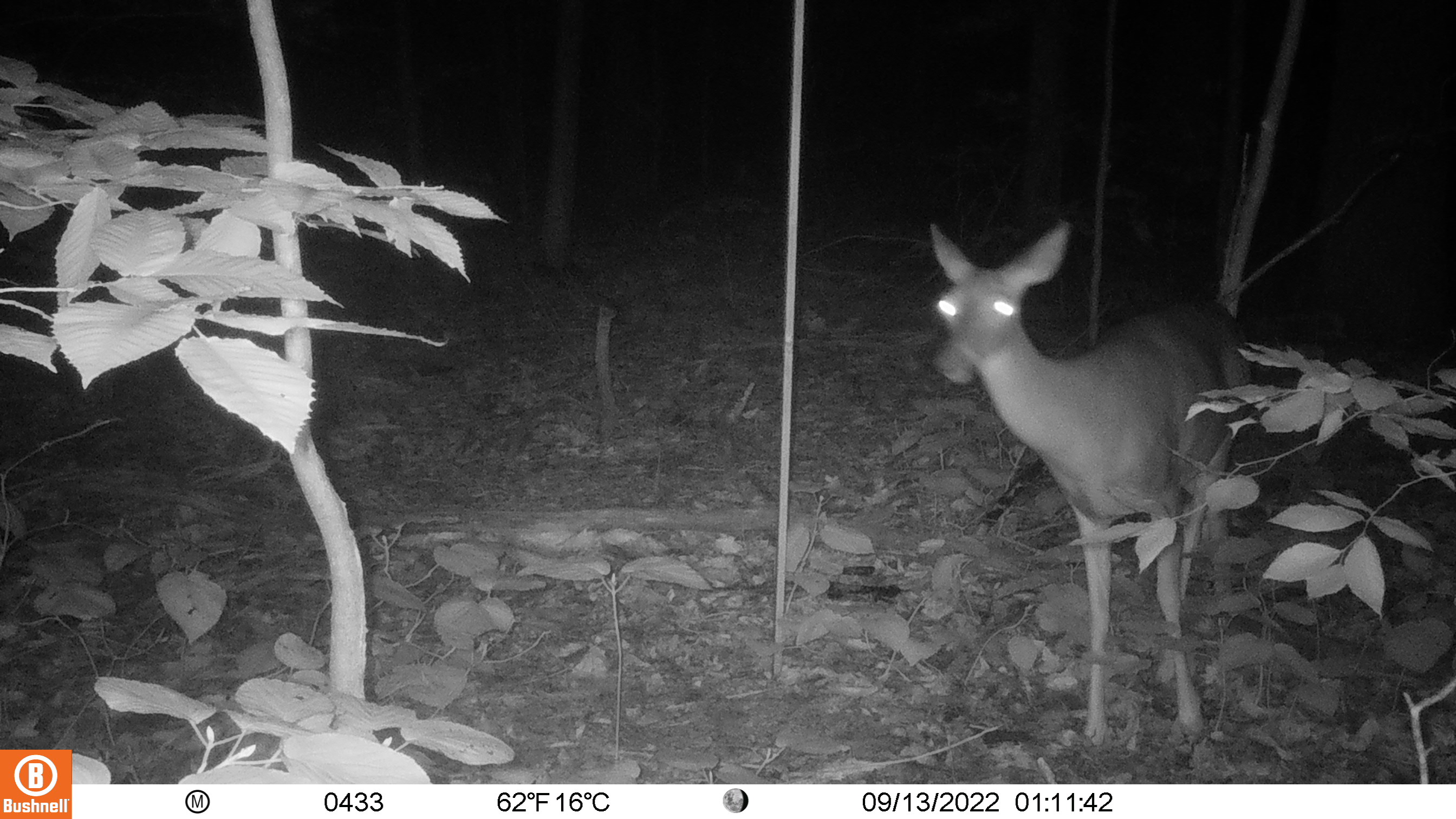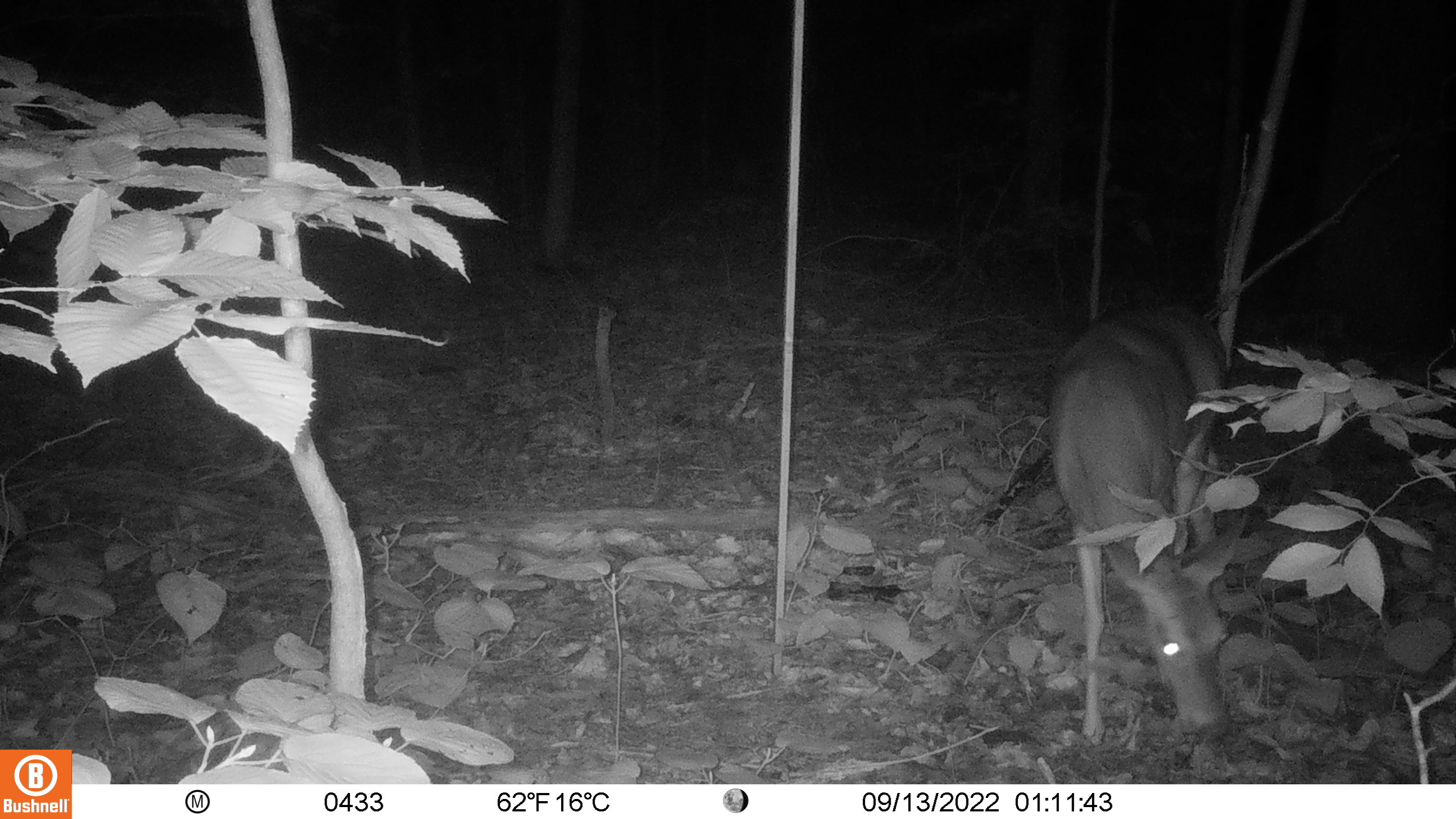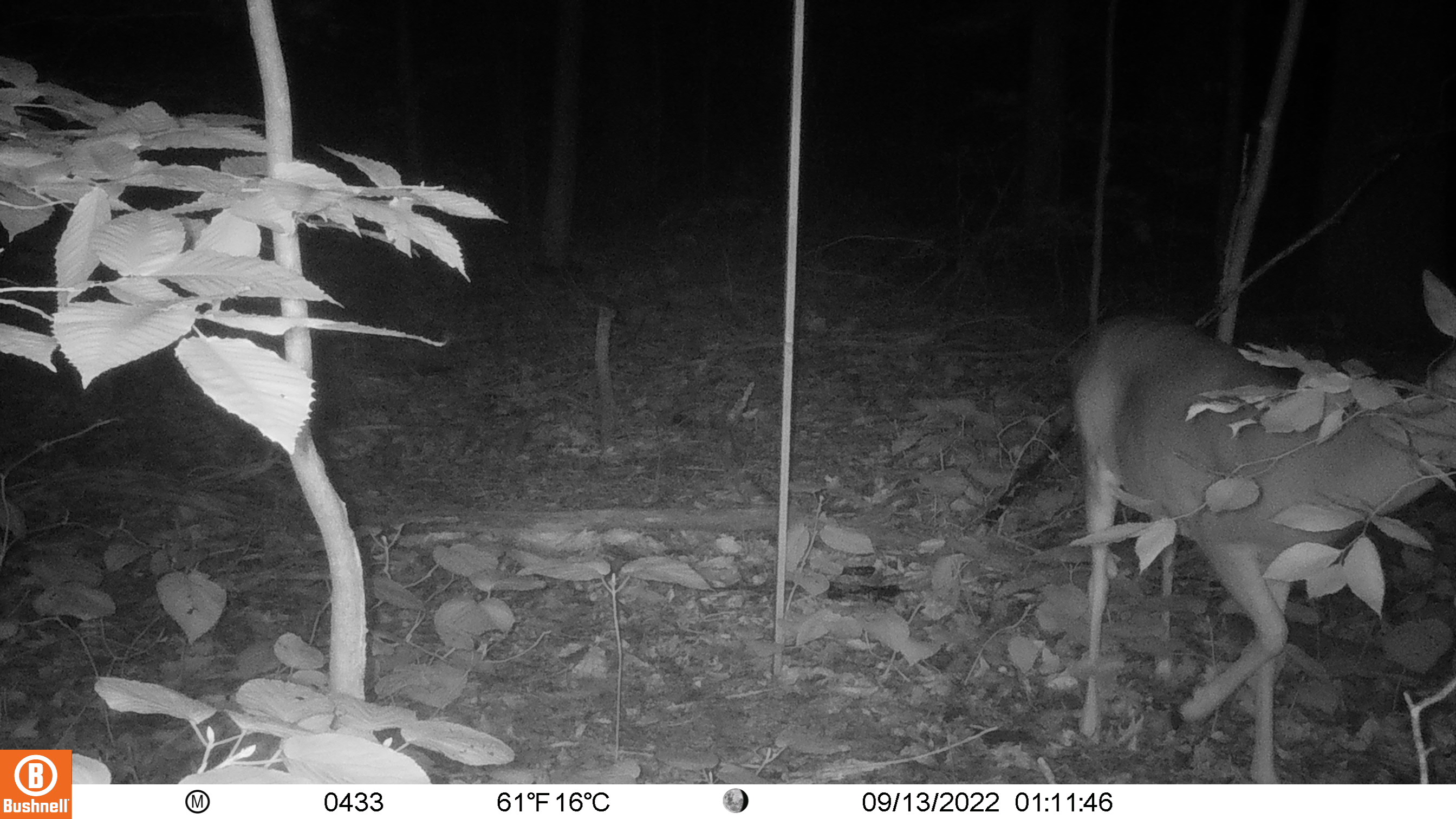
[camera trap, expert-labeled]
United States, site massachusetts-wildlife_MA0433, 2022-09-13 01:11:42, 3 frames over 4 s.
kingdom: Animalia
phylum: Chordata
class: Mammalia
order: Artiodactyla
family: Cervidae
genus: Odocoileus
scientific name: Odocoileus virginianus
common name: white-tailed deer